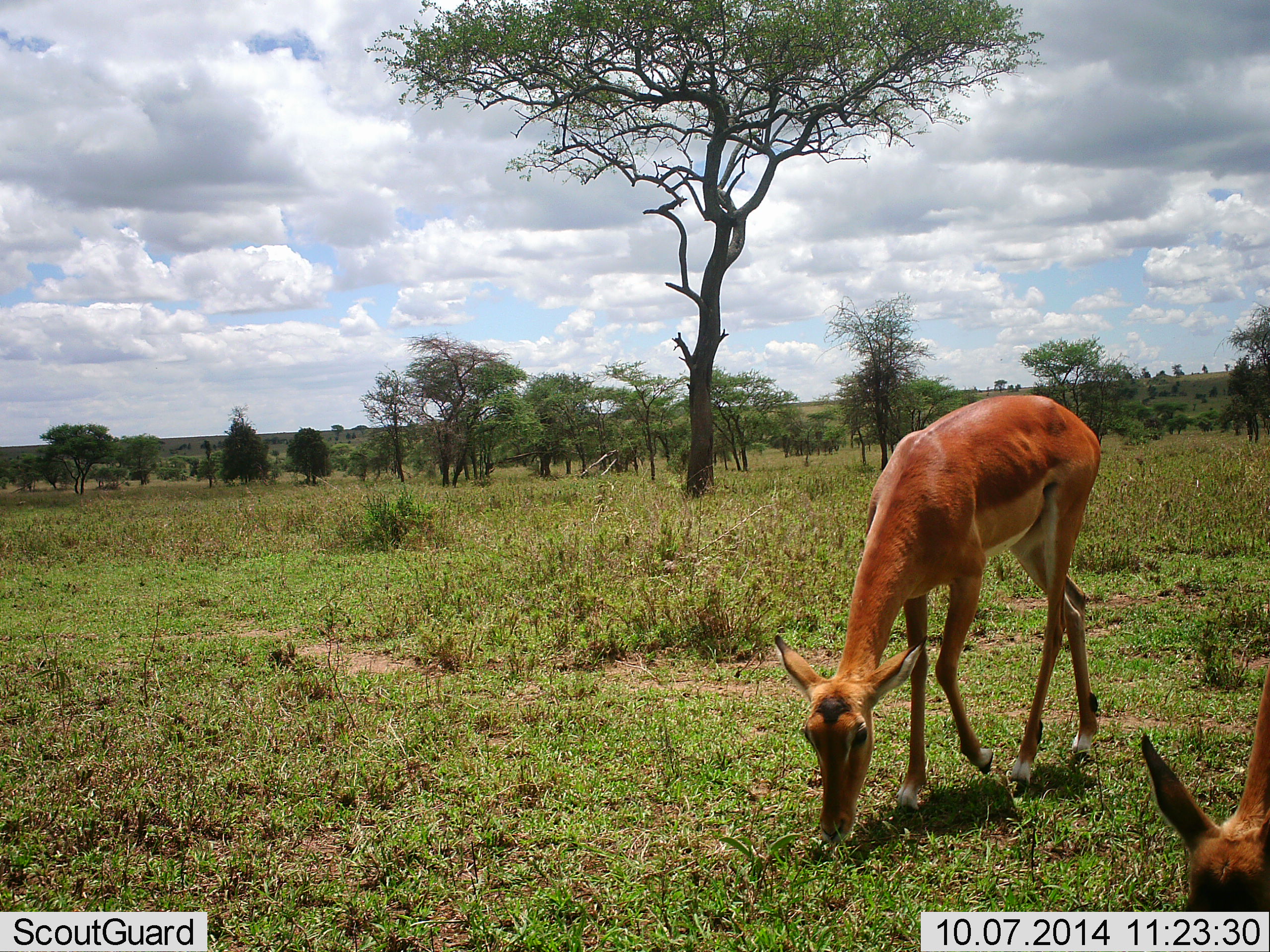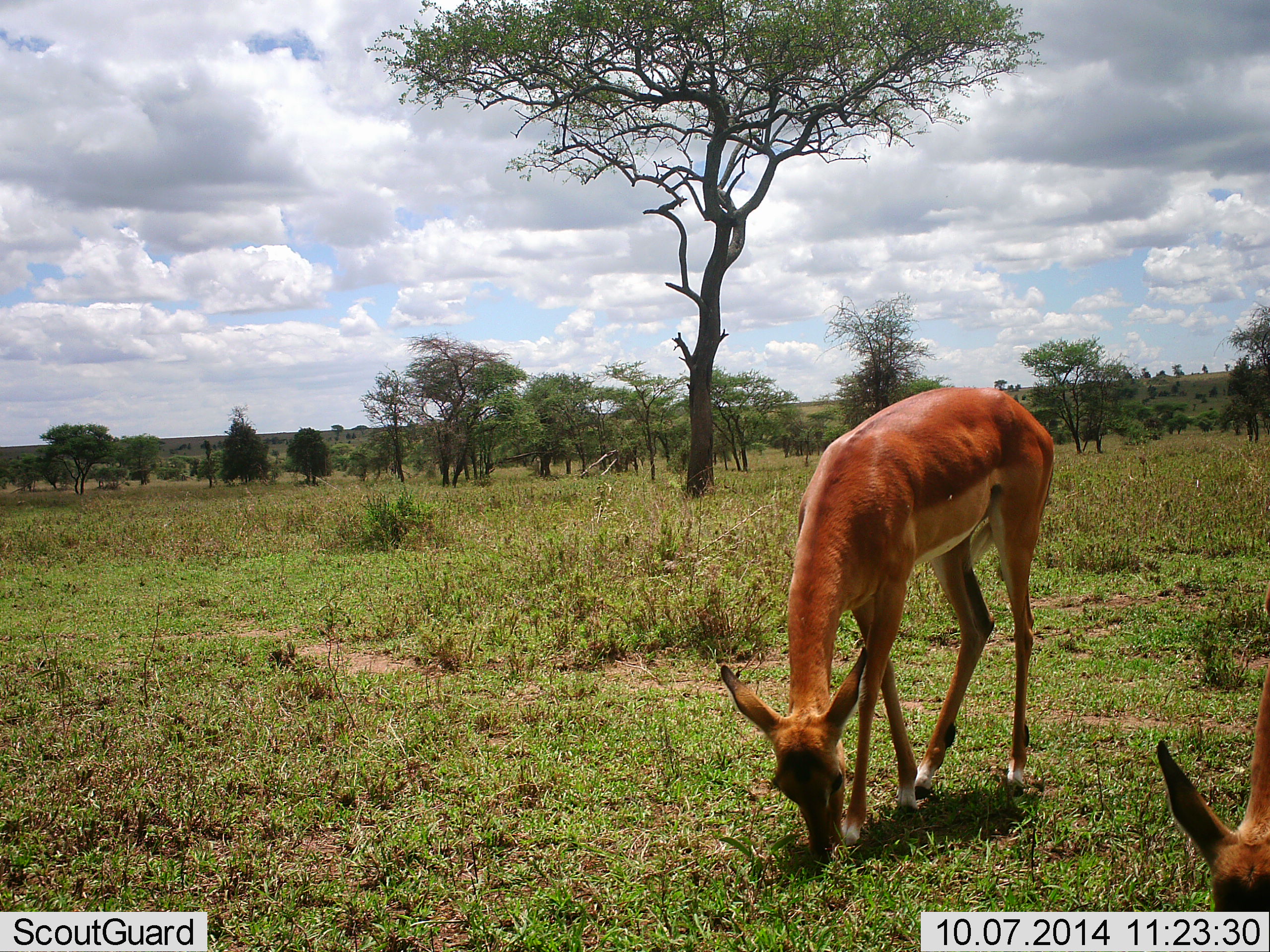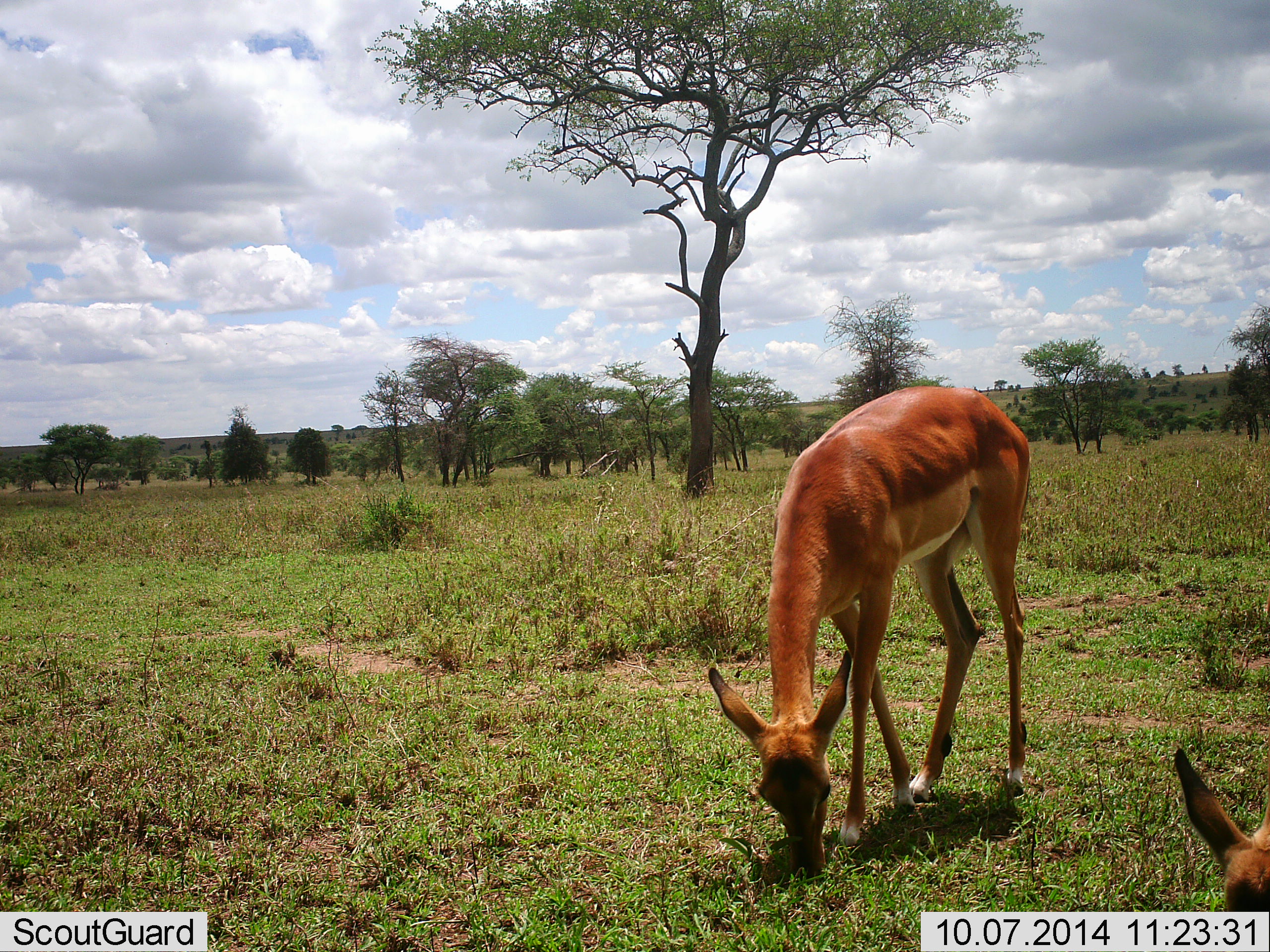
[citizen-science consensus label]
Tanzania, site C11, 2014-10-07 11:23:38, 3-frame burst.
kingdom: Animalia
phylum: Chordata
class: Mammalia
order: Artiodactyla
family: Bovidae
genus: Aepyceros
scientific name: Aepyceros melampus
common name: impala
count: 2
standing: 10%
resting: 0%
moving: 0%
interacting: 0%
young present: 10%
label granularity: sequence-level